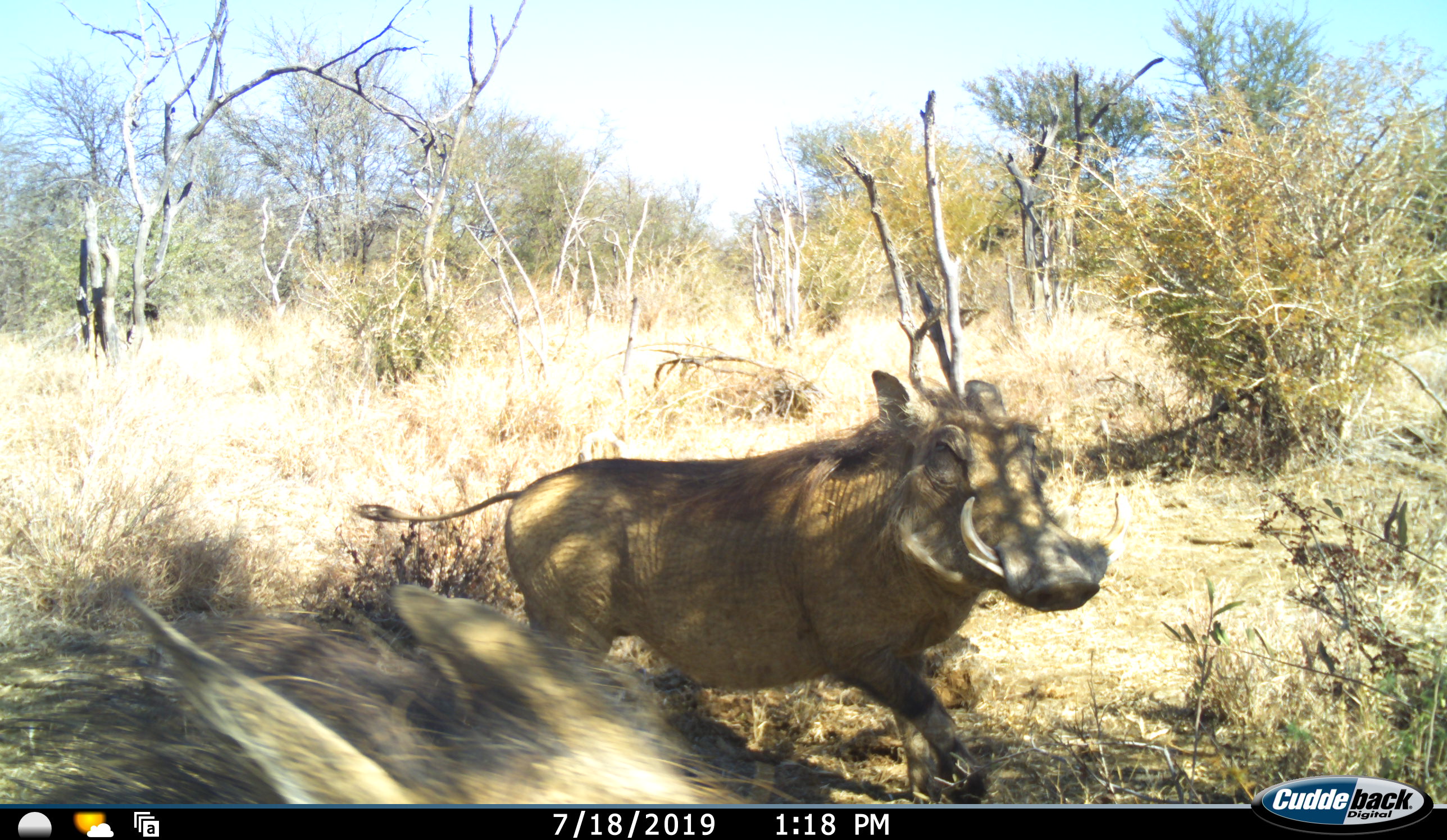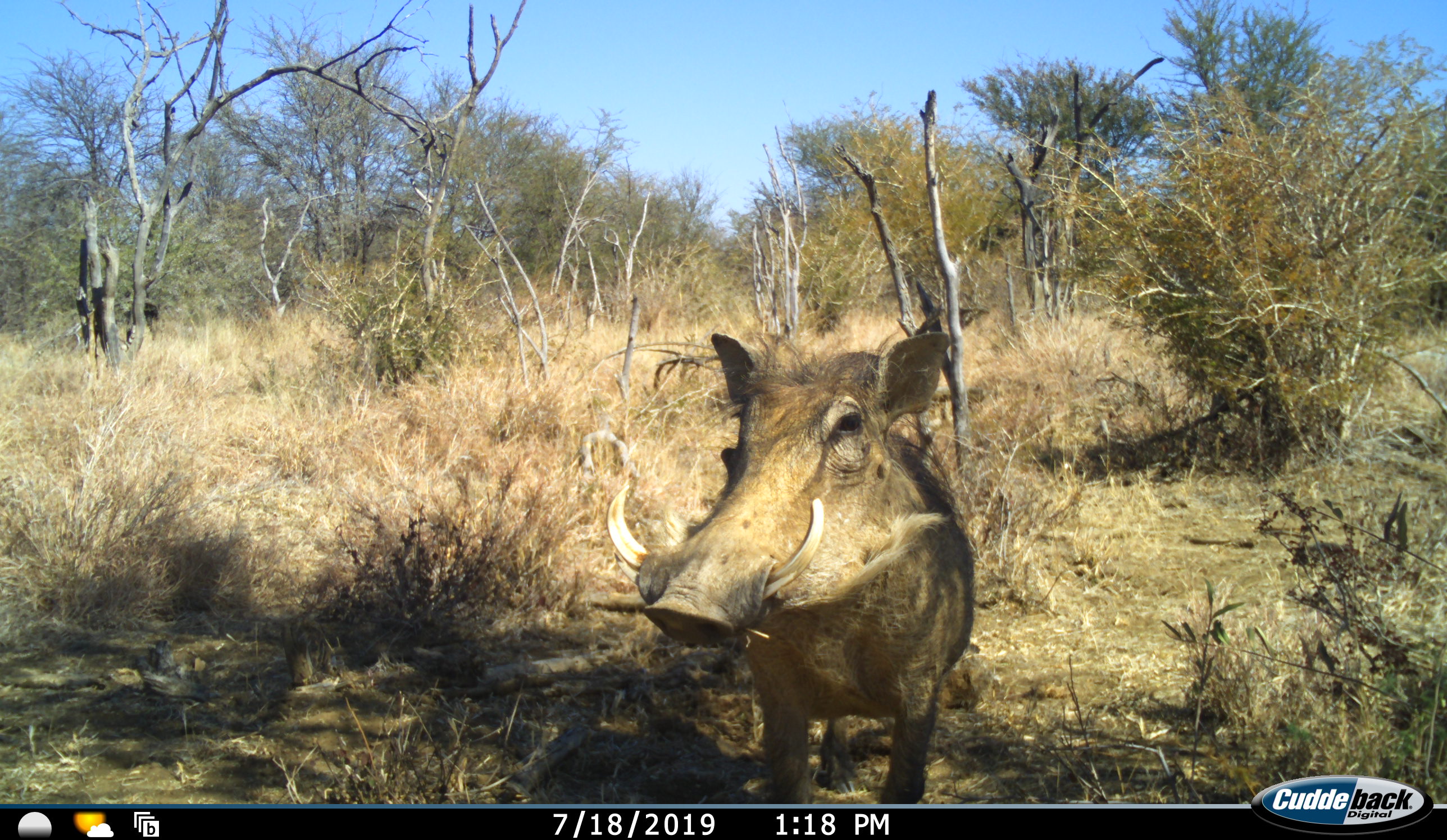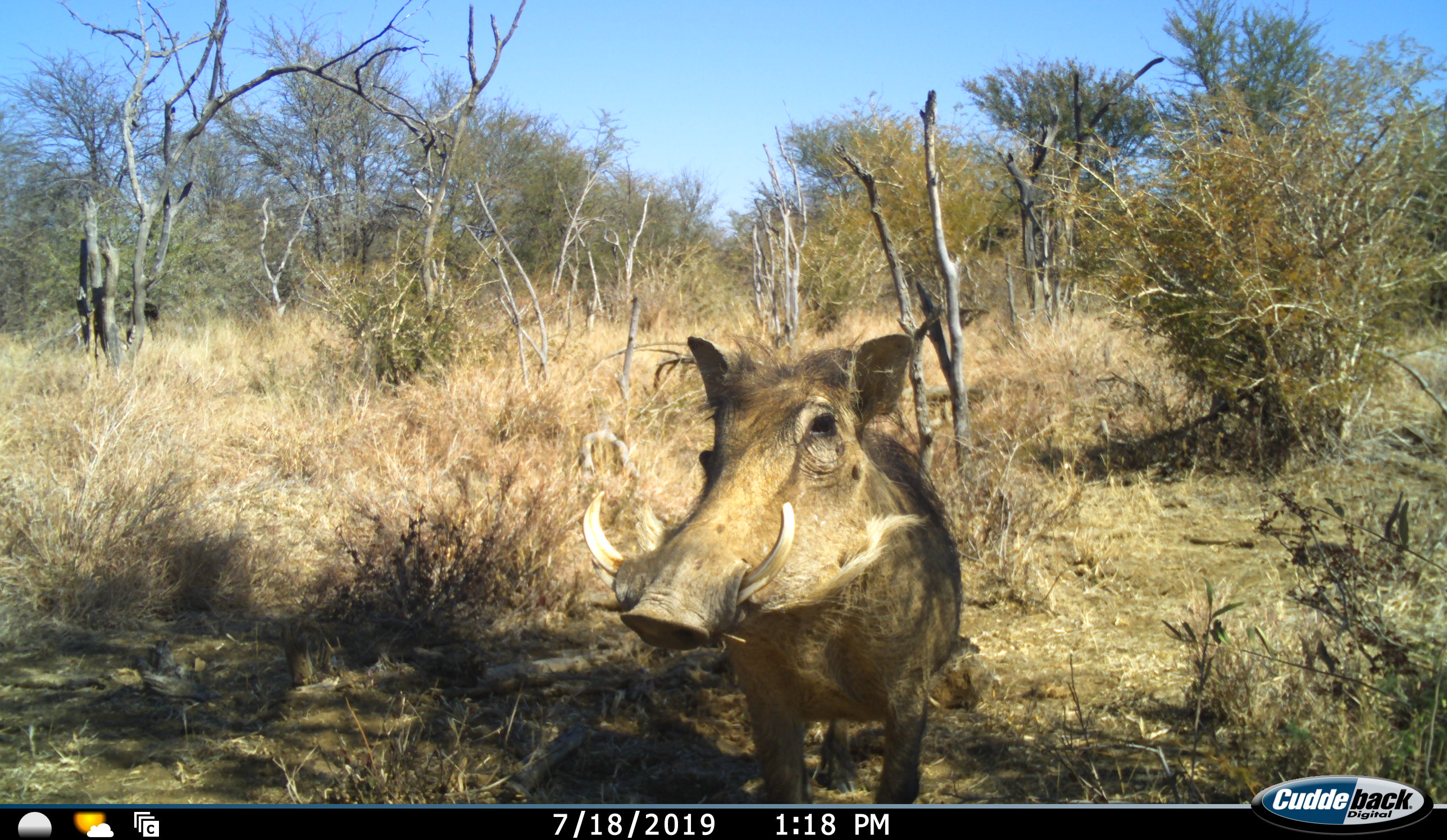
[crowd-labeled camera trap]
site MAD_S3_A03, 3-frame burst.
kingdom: Animalia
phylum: Chordata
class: Mammalia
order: Artiodactyla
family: Suidae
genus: Phacochoerus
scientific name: Phacochoerus africanus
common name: warthog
Warthog (Phacochoerus africanus), count 2. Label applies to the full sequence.